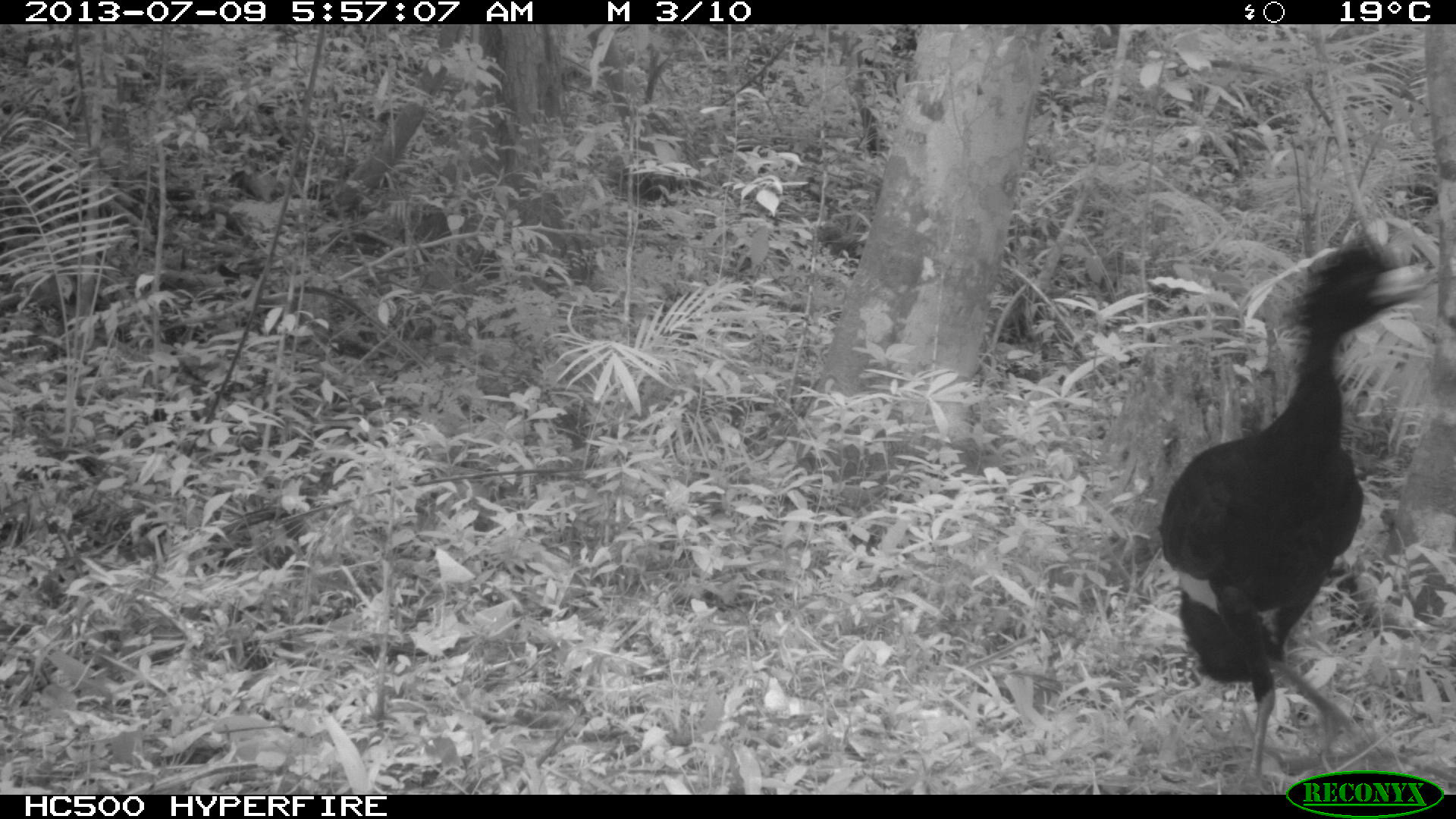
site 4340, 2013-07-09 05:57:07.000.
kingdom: Animalia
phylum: Chordata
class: Aves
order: Galliformes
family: Cracidae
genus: Crax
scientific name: Crax rubra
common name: great curassow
Crax rubra (great curassow), count 1, sex male.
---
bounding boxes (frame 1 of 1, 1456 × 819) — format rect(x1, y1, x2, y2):
crax rubra: rect(1156, 230, 1434, 788)